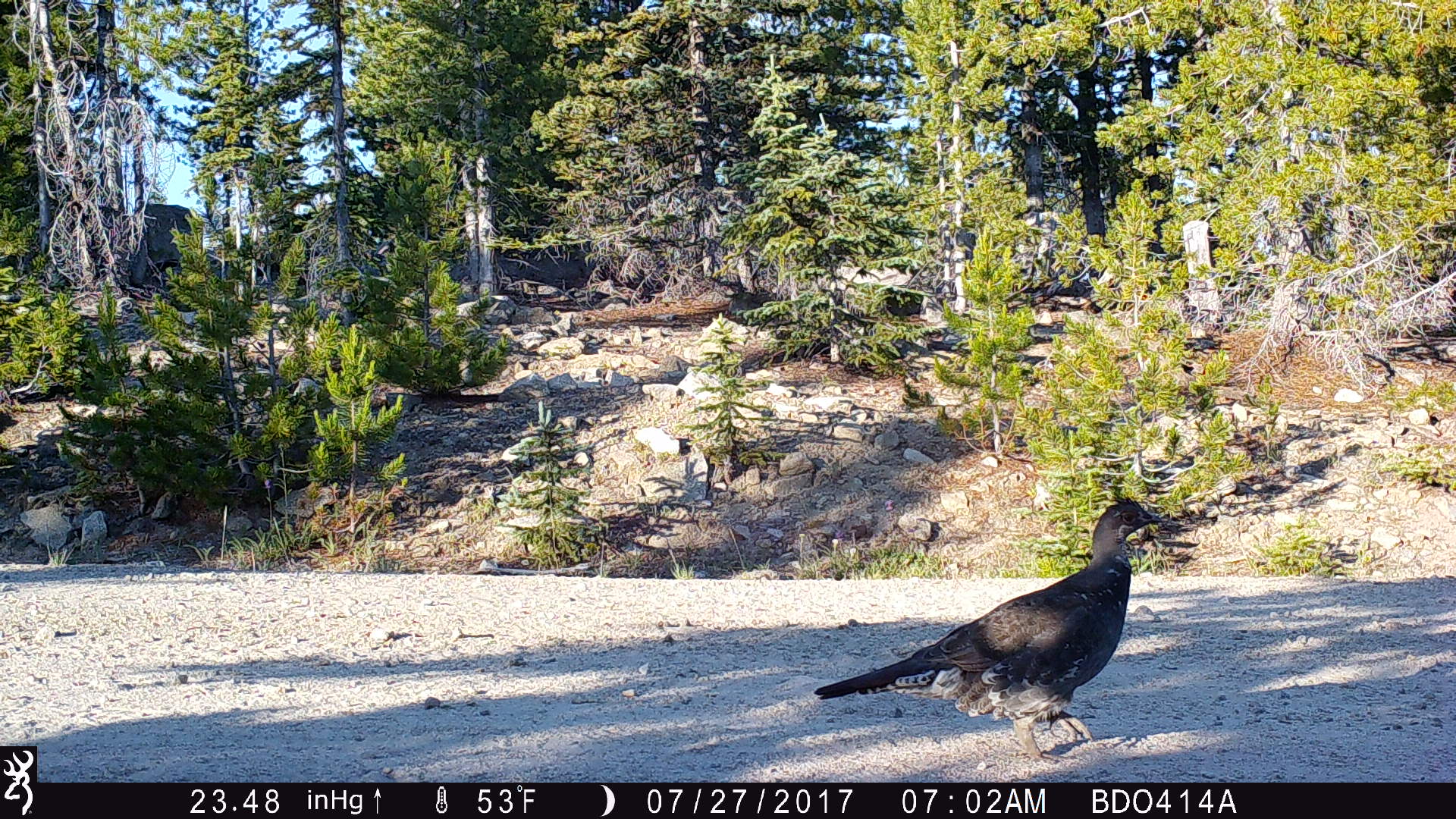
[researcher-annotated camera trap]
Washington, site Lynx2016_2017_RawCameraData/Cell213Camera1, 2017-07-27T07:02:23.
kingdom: Animalia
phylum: Chordata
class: Aves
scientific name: Aves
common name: birds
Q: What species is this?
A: Aves (birds).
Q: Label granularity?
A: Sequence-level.